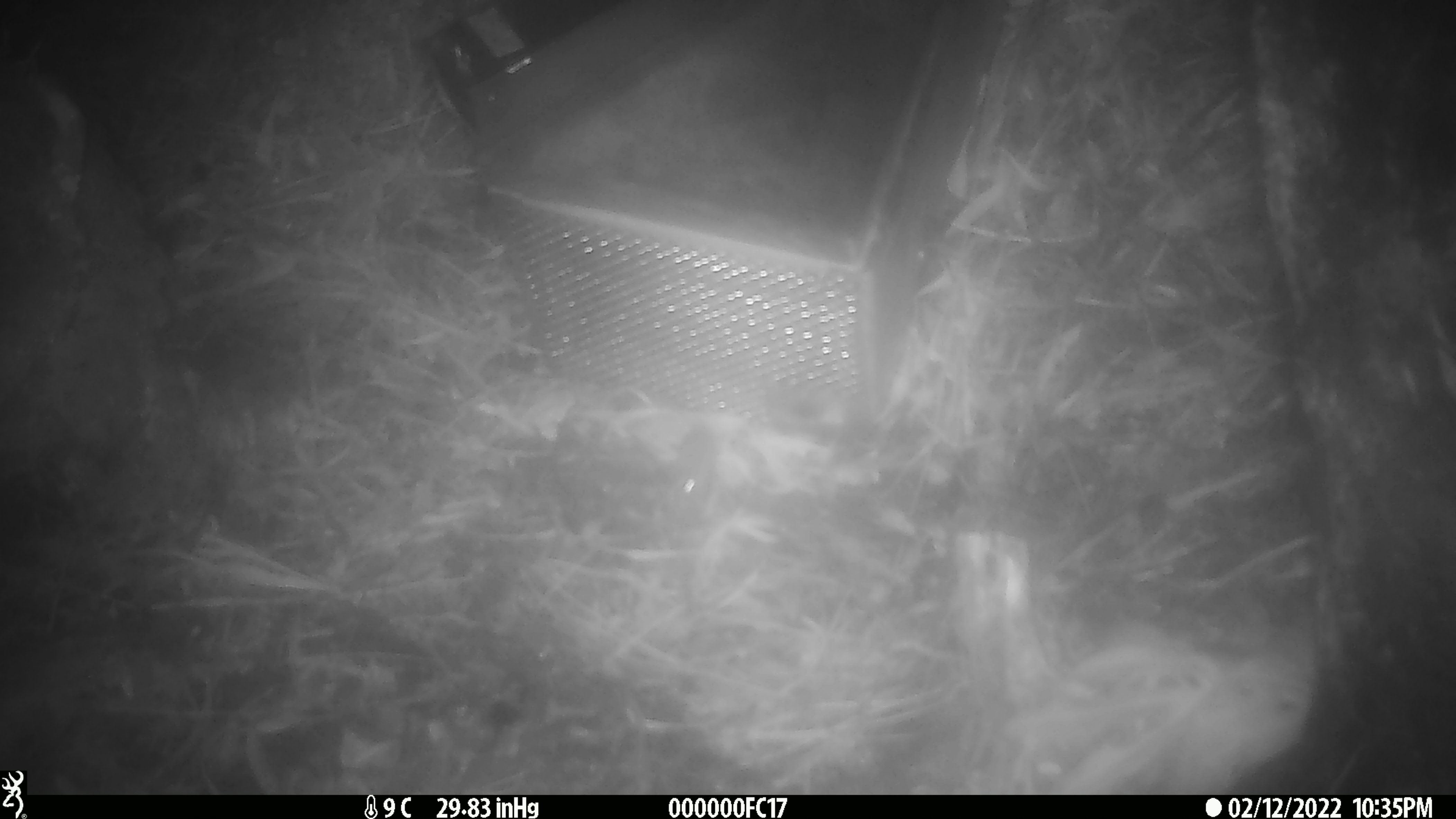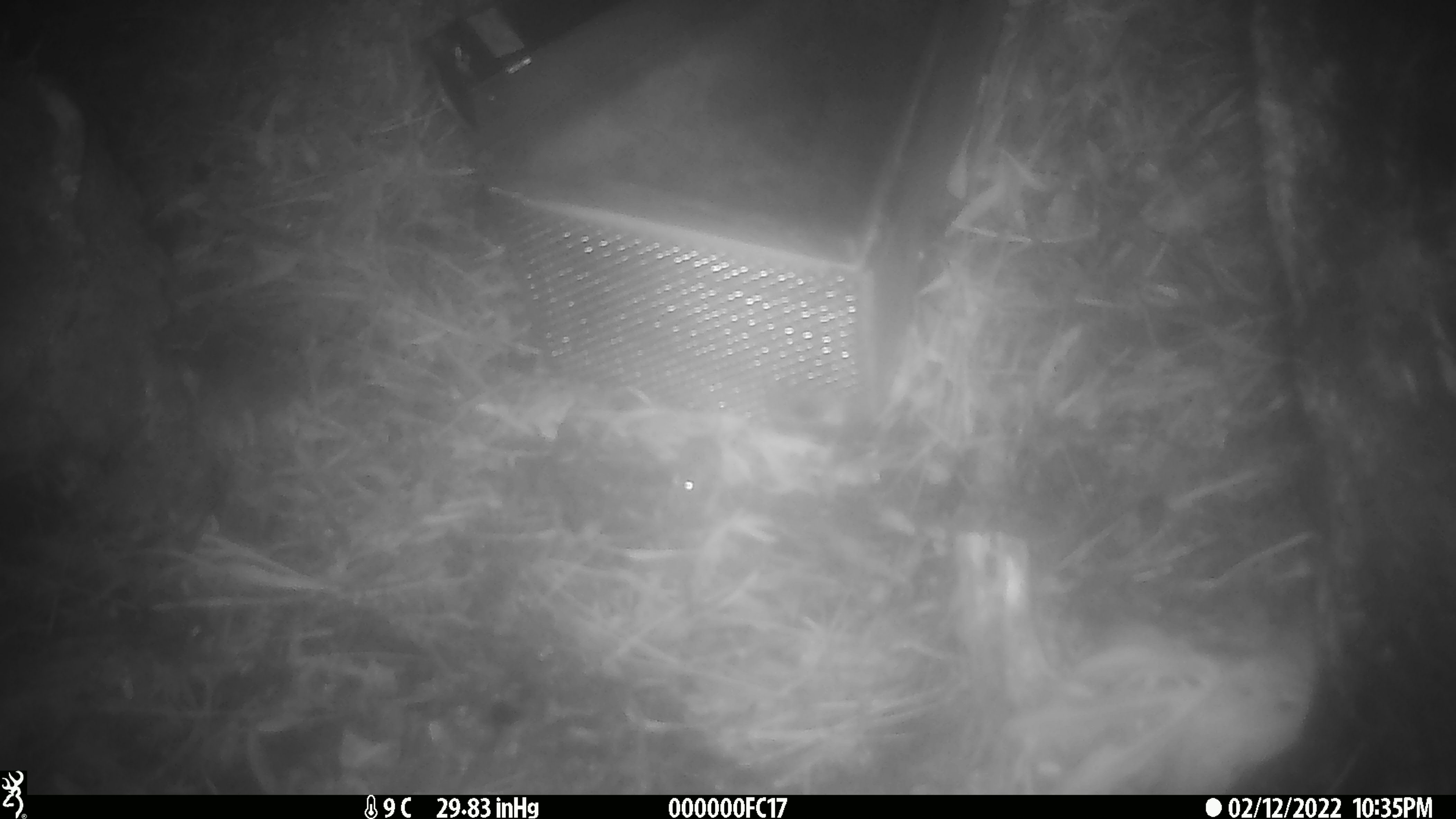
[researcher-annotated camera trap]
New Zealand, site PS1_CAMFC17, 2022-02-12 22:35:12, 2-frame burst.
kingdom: Animalia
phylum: Chordata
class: Mammalia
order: Rodentia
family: Muridae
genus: Mus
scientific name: Mus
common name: mouse